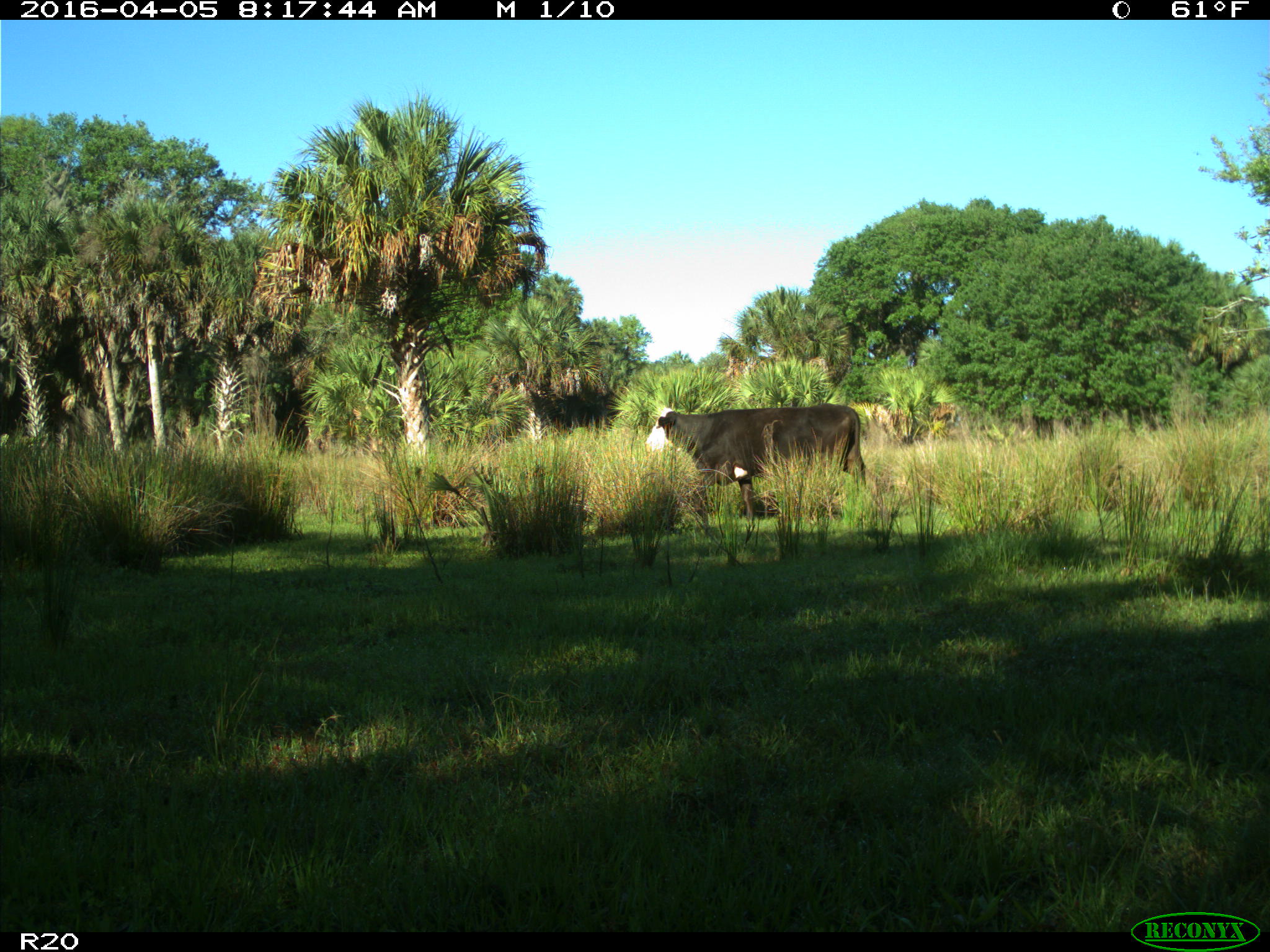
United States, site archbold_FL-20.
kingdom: Animalia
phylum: Chordata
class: Mammalia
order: Artiodactyla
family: Bovidae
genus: Bos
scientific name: Bos taurus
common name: domestic cow